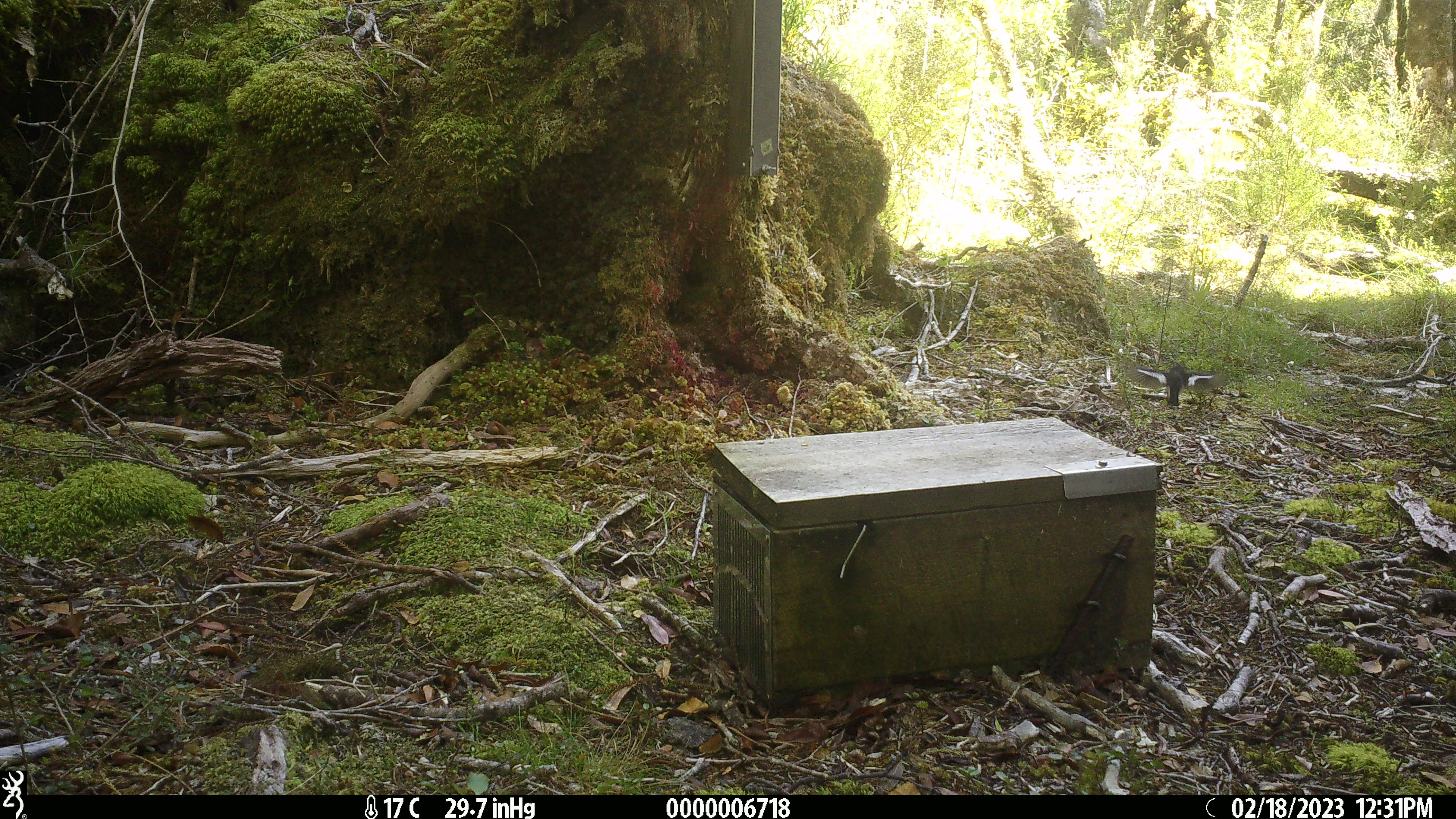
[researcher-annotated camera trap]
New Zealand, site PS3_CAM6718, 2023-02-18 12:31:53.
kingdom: Animalia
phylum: Chordata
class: Aves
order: Passeriformes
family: Petroicidae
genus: Petroica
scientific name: Petroica macrocephala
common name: tomtit